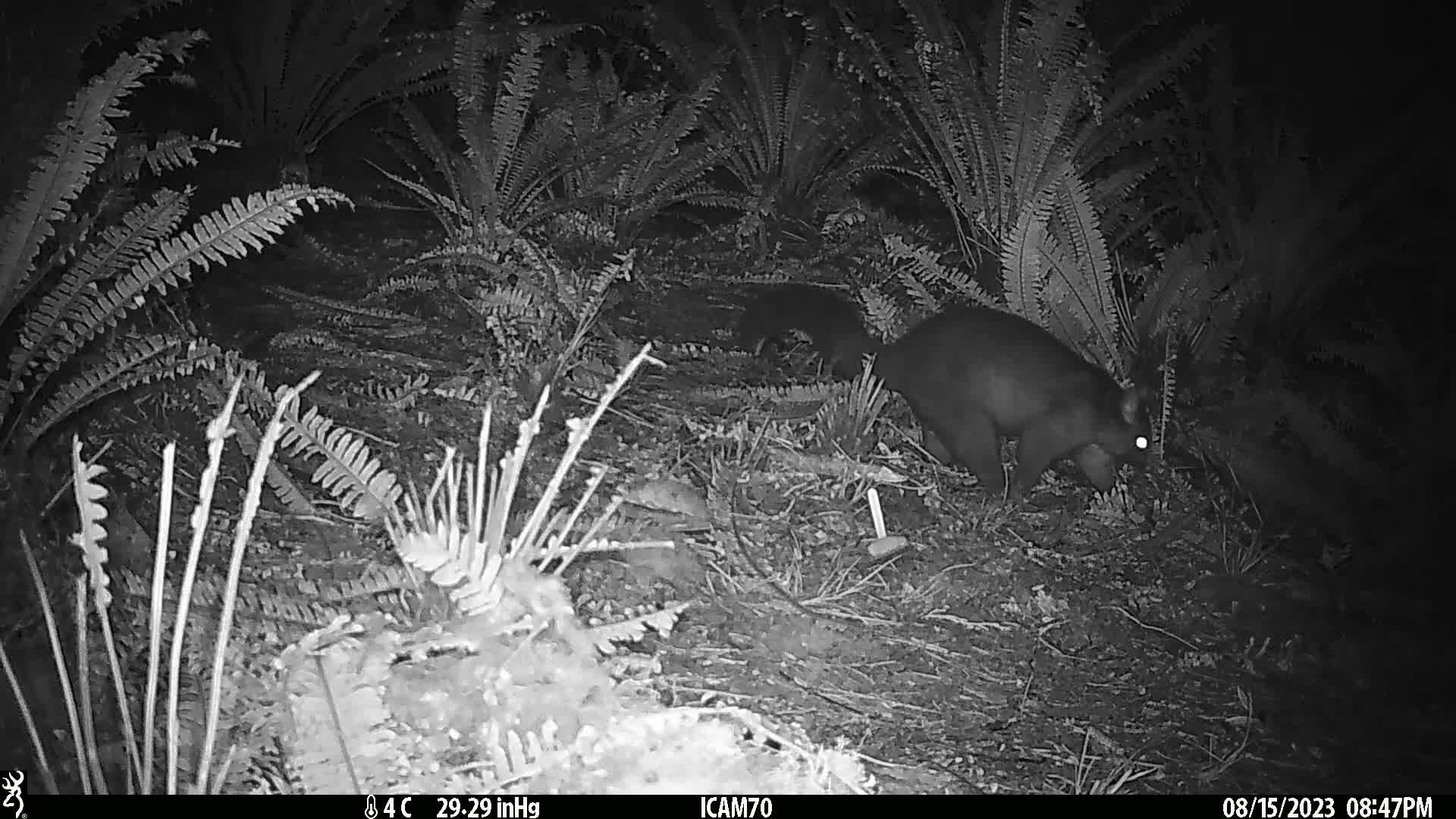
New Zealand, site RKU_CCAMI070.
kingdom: Animalia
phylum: Chordata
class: Mammalia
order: Diprotodontia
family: Phalangeridae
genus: Trichosurus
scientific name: Trichosurus vulpecula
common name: common brushtail possum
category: possum